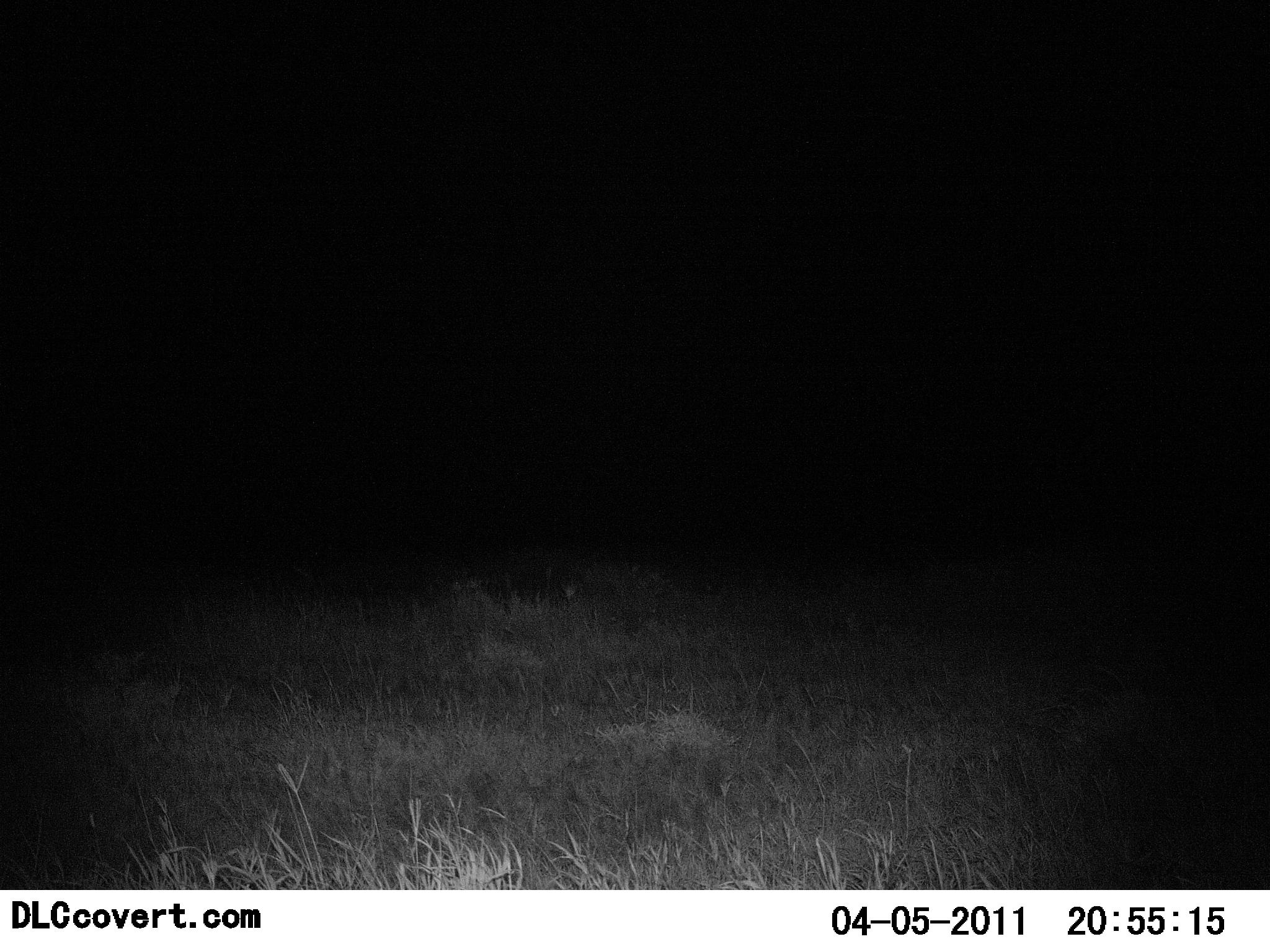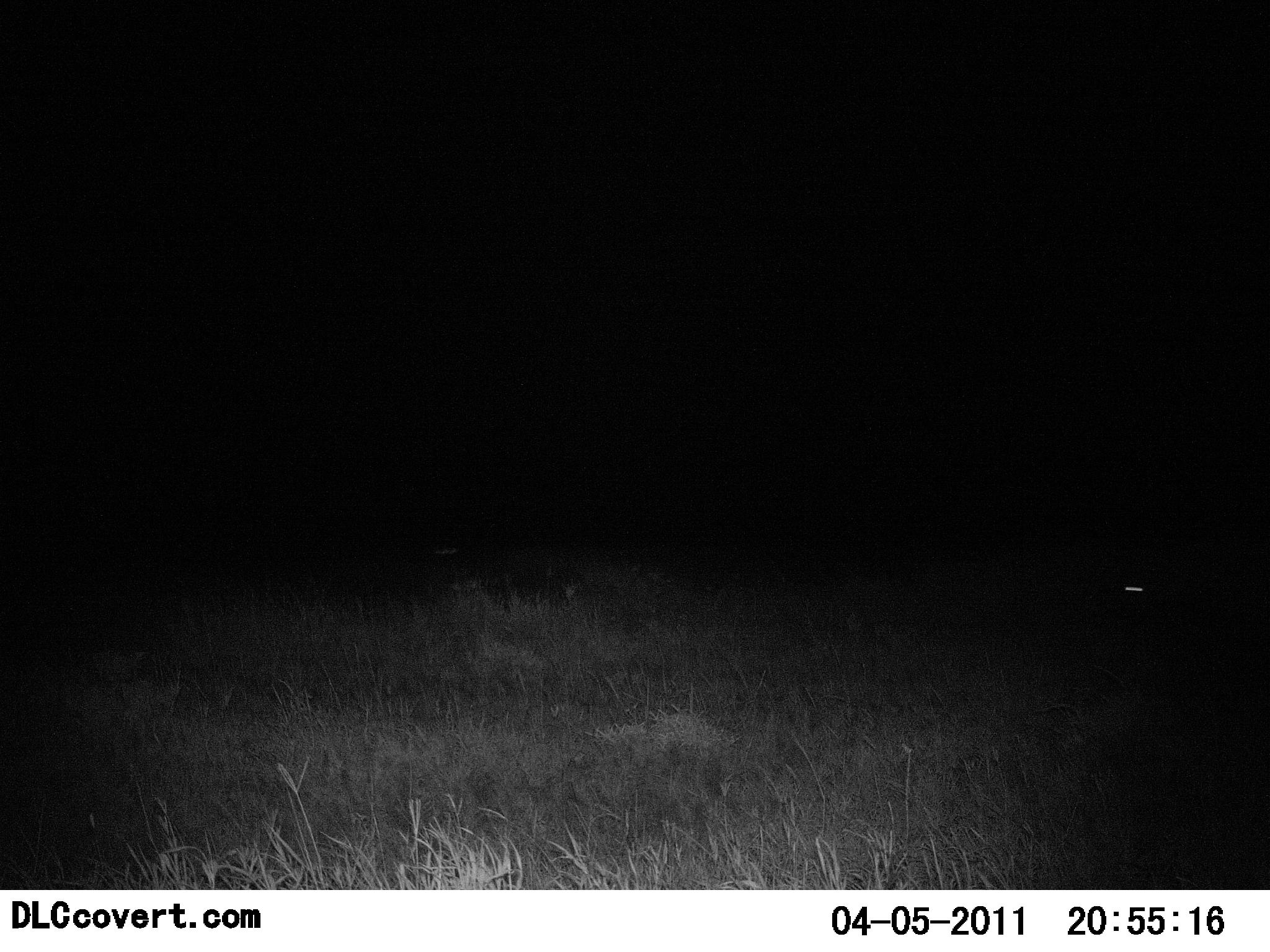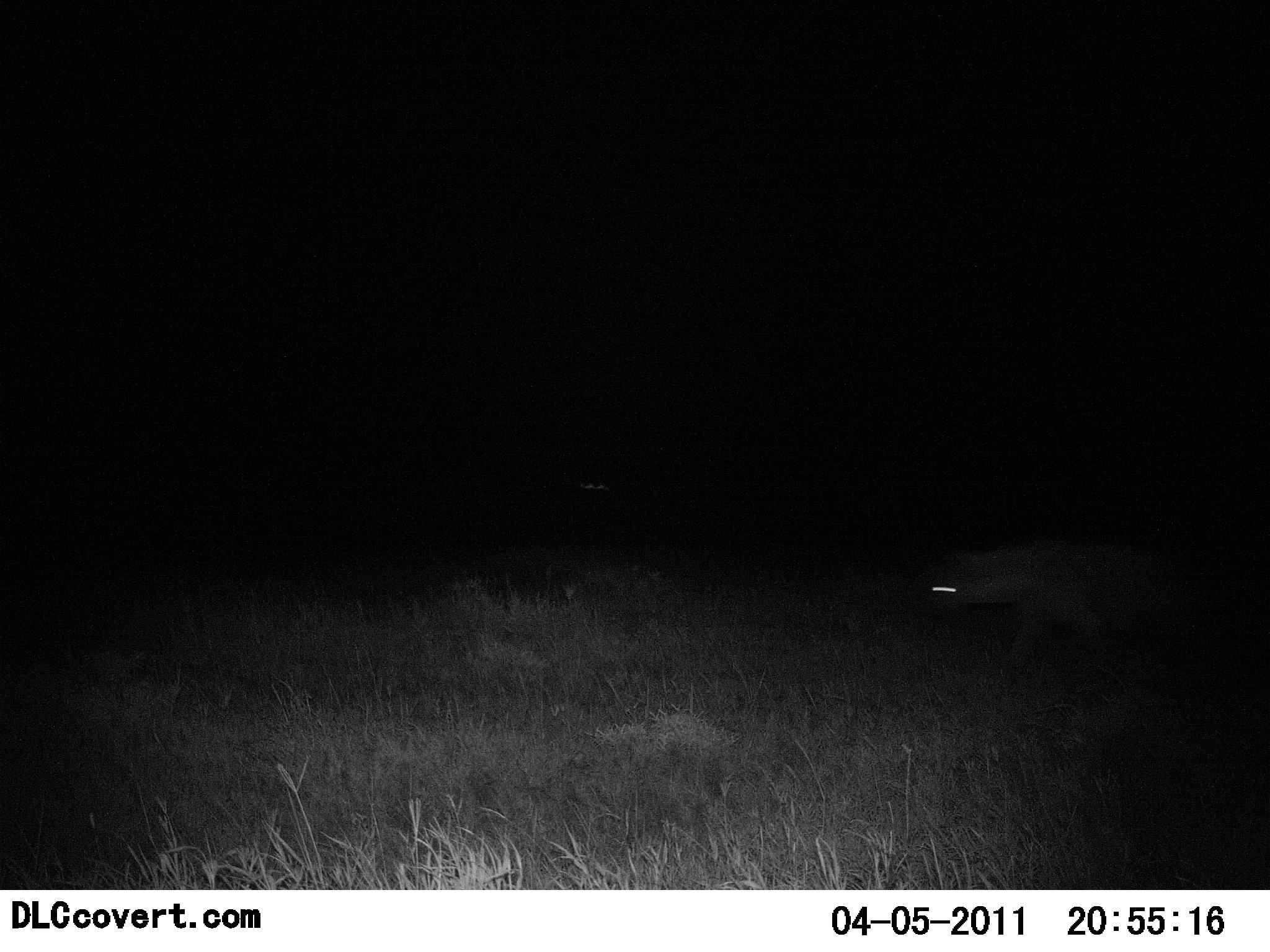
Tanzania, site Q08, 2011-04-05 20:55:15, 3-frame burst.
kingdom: Animalia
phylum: Chordata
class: Mammalia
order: Carnivora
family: Hyaenidae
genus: Crocuta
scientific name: Crocuta crocuta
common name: spotted hyena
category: hyenaspotted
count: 1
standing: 0%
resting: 0%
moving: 100%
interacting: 0%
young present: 0%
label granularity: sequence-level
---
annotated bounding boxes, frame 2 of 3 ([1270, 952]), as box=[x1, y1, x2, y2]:
animal: box=[1091, 543, 1270, 636]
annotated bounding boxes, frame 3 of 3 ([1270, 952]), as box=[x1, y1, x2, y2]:
animal: box=[914, 534, 1206, 675]